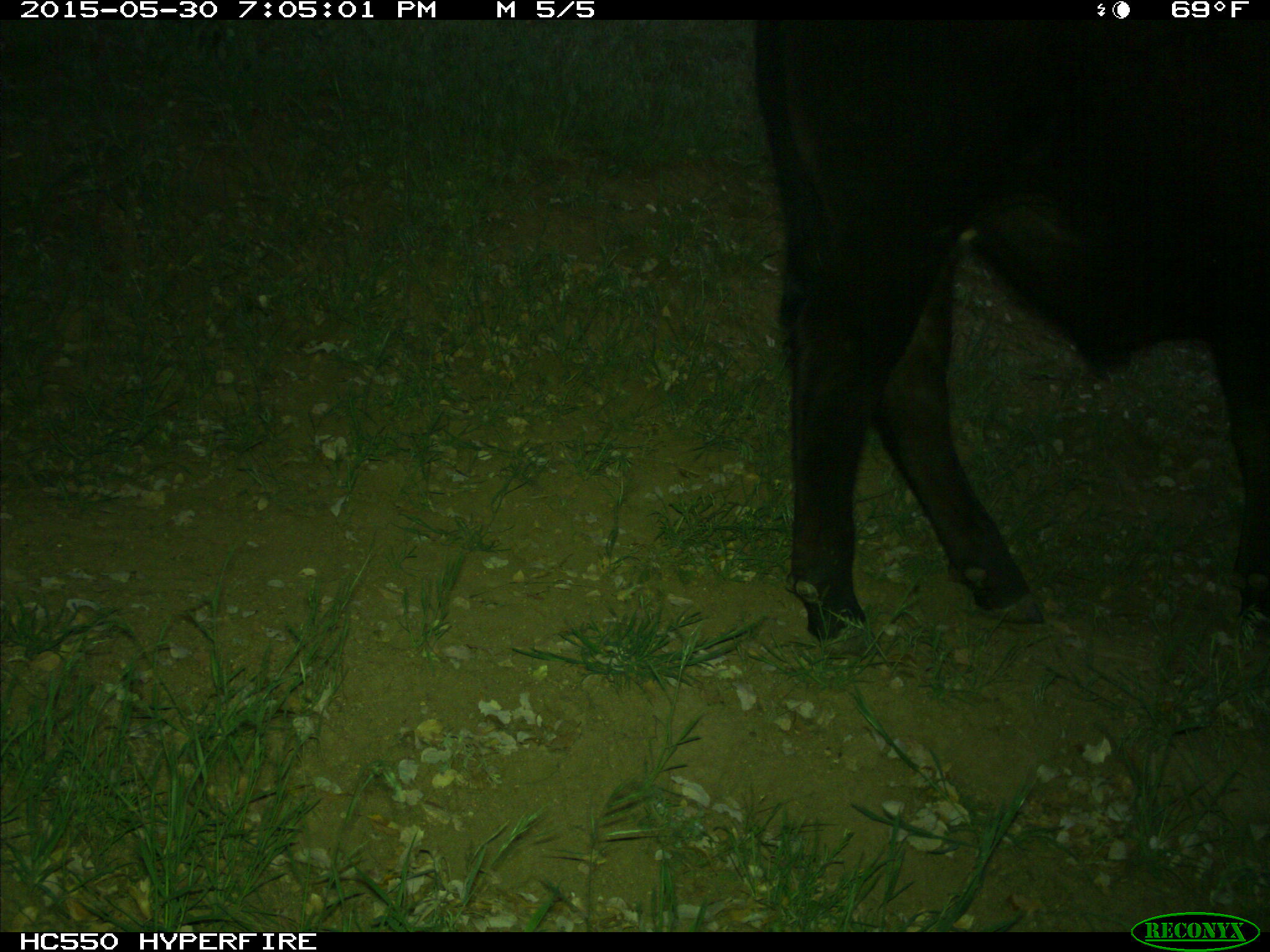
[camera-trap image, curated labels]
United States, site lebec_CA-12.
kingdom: Animalia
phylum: Chordata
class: Mammalia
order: Artiodactyla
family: Bovidae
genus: Bos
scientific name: Bos taurus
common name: domestic cow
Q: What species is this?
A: Bos taurus (domestic cow).